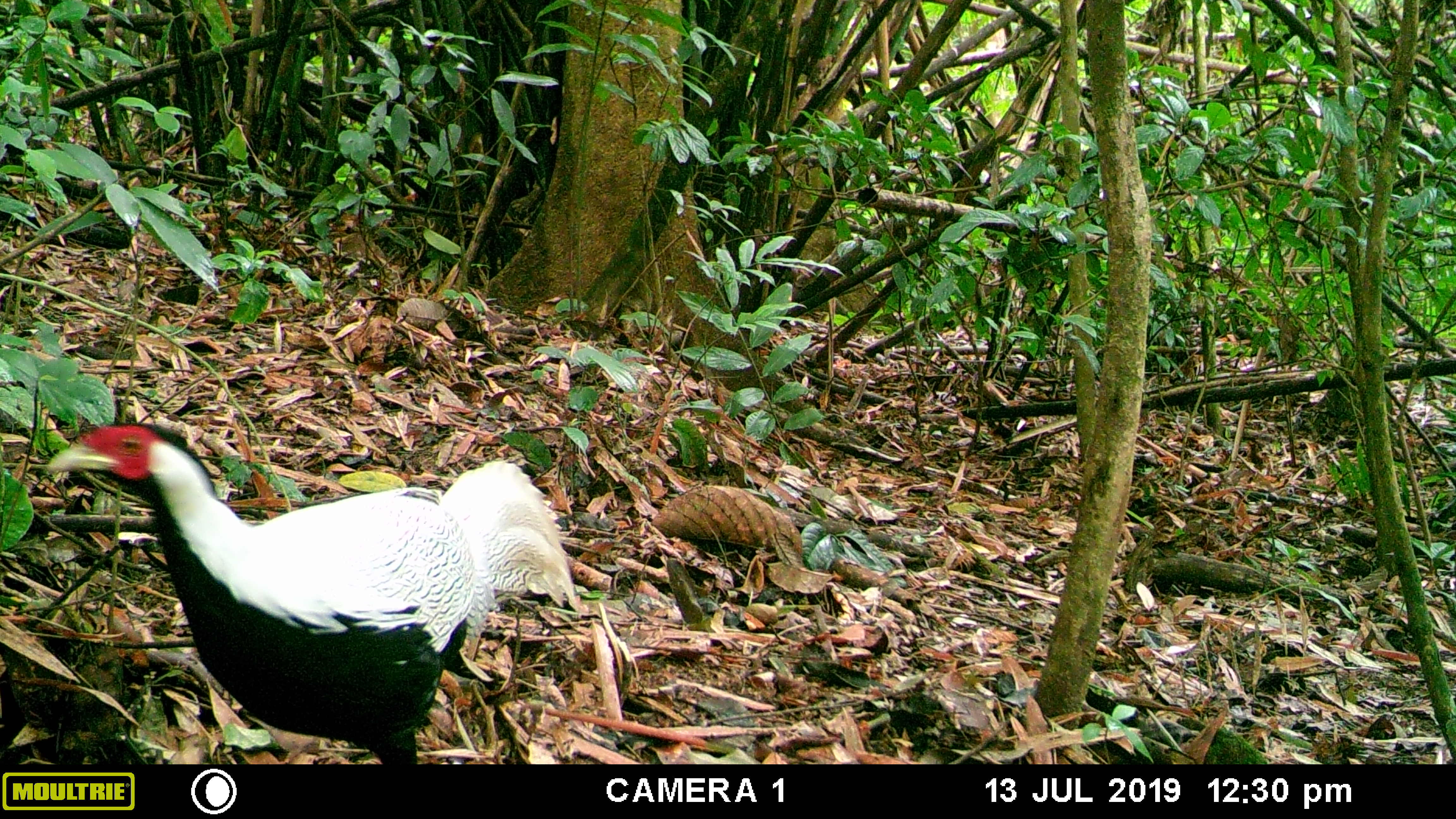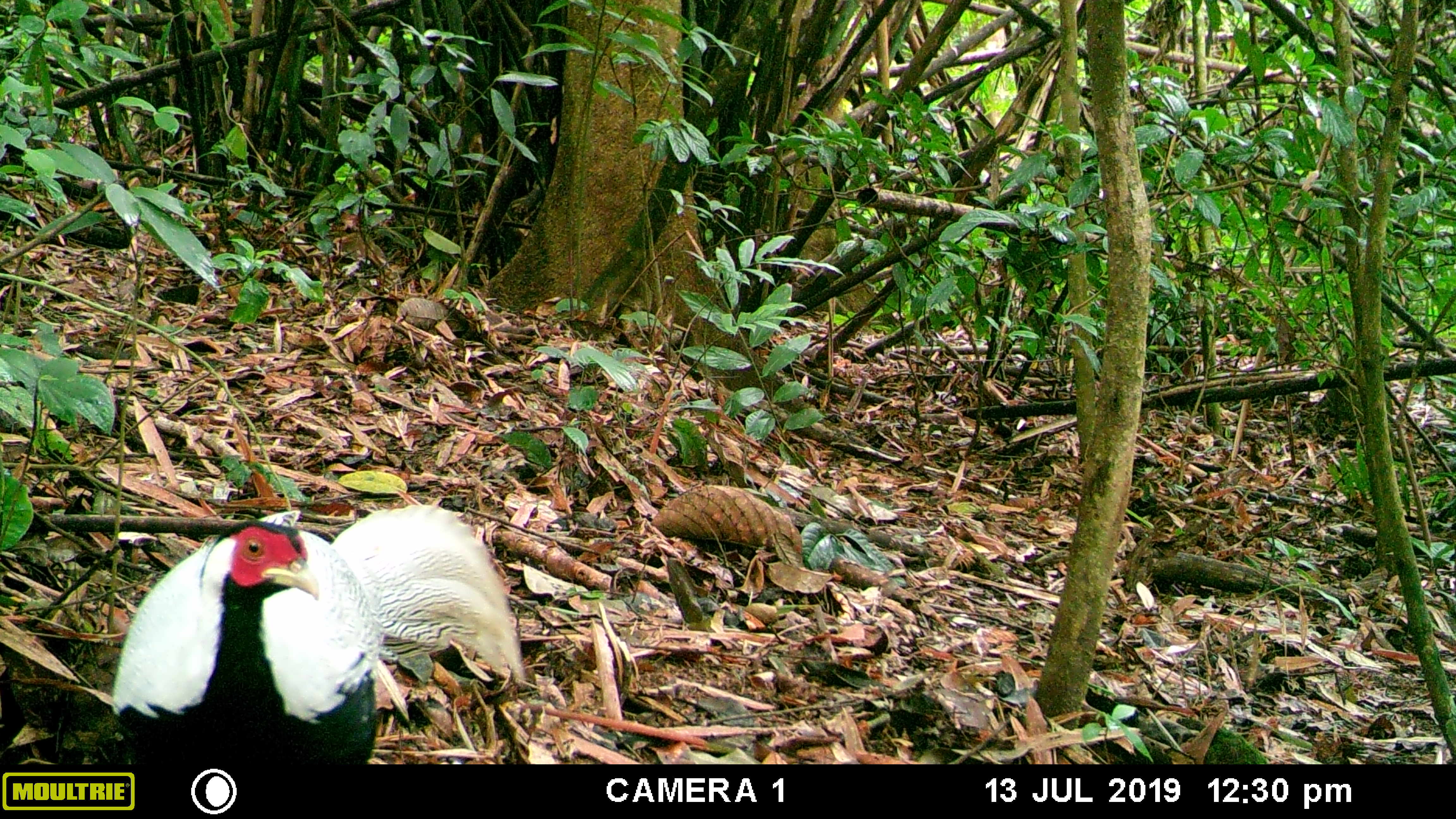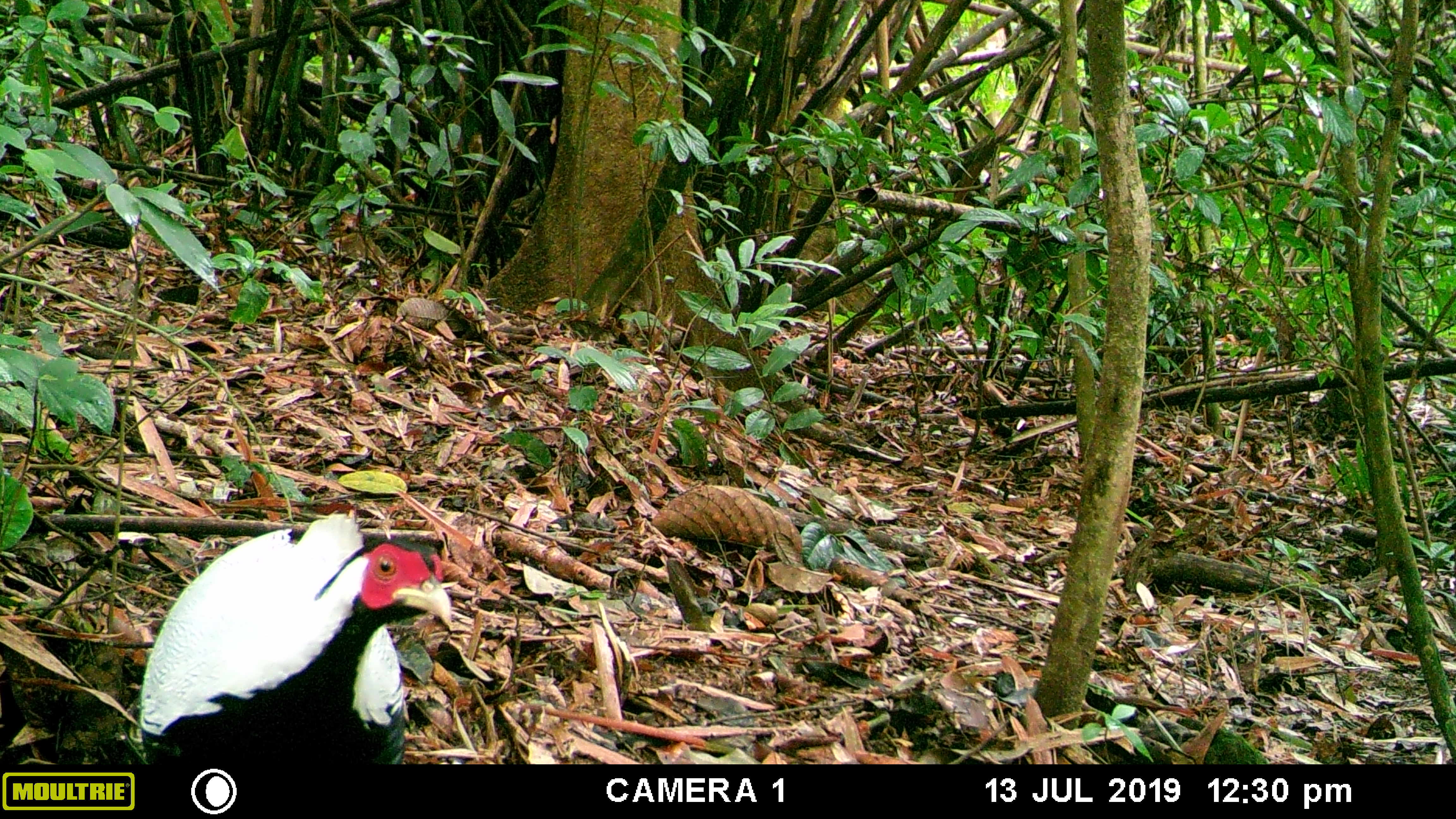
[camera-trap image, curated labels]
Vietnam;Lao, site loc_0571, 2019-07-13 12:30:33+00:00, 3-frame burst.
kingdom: Animalia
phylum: Chordata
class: Aves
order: Galliformes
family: Phasianidae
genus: Lophura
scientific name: Lophura nycthemera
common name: silver pheasant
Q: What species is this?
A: Silver pheasant (Lophura nycthemera).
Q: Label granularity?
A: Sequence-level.